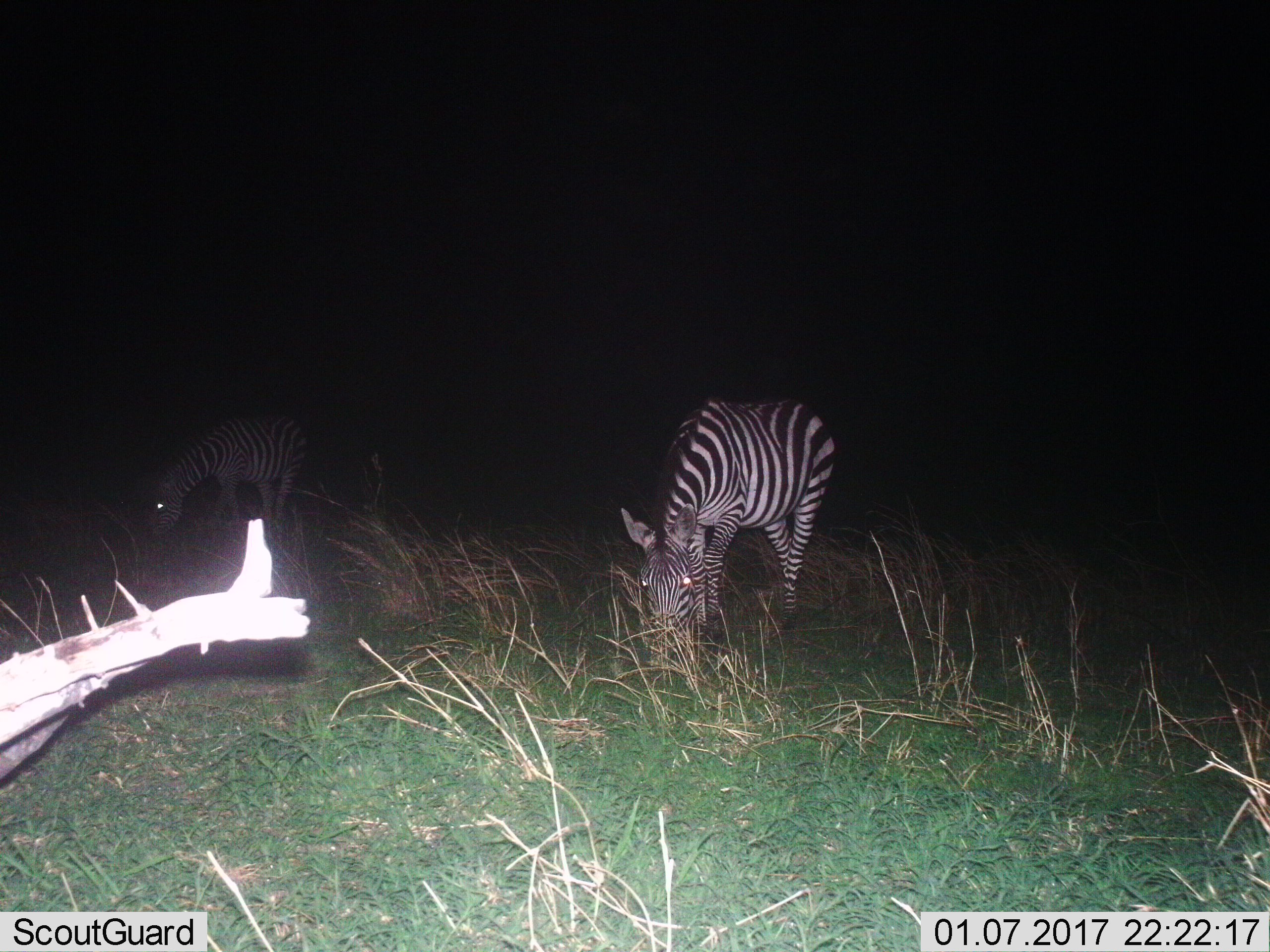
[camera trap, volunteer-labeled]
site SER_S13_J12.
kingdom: Animalia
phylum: Chordata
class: Mammalia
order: Perissodactyla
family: Equidae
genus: Equus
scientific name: Equus quagga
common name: plains zebra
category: zebraplains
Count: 2.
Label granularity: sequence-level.